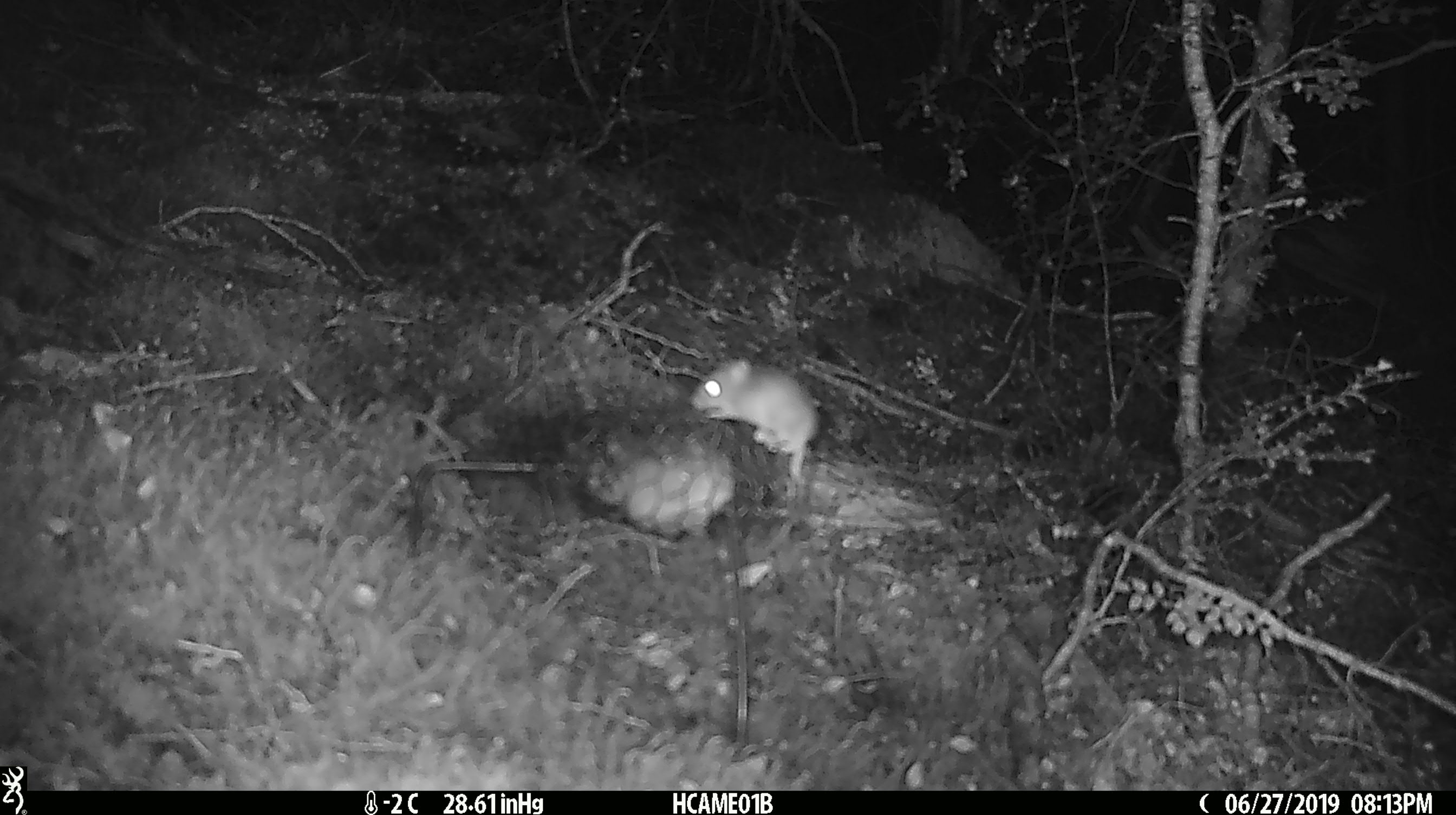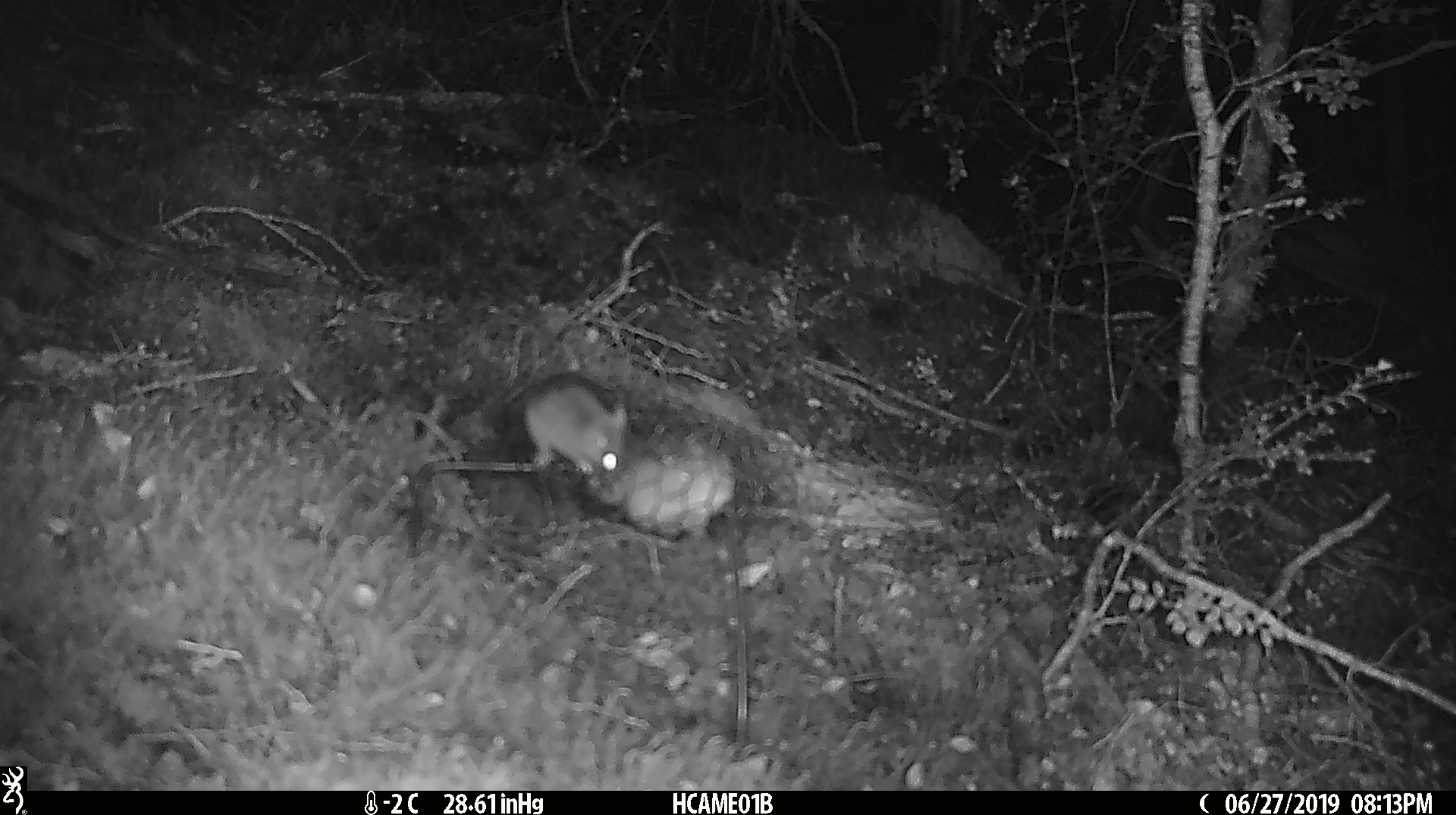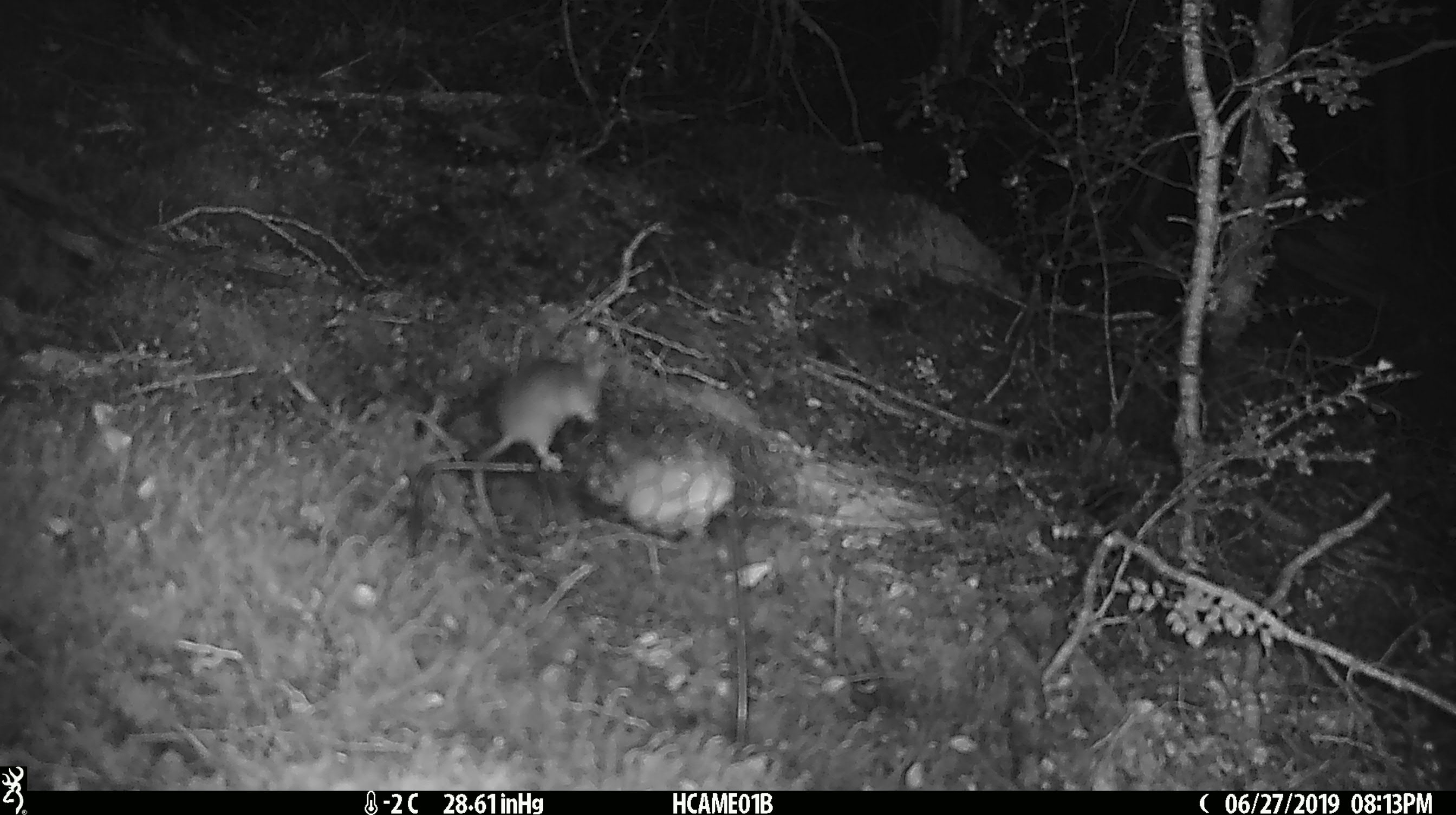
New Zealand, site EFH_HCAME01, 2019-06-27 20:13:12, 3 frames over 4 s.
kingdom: Animalia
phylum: Chordata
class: Mammalia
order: Rodentia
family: Muridae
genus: Mus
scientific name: Mus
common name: mouse